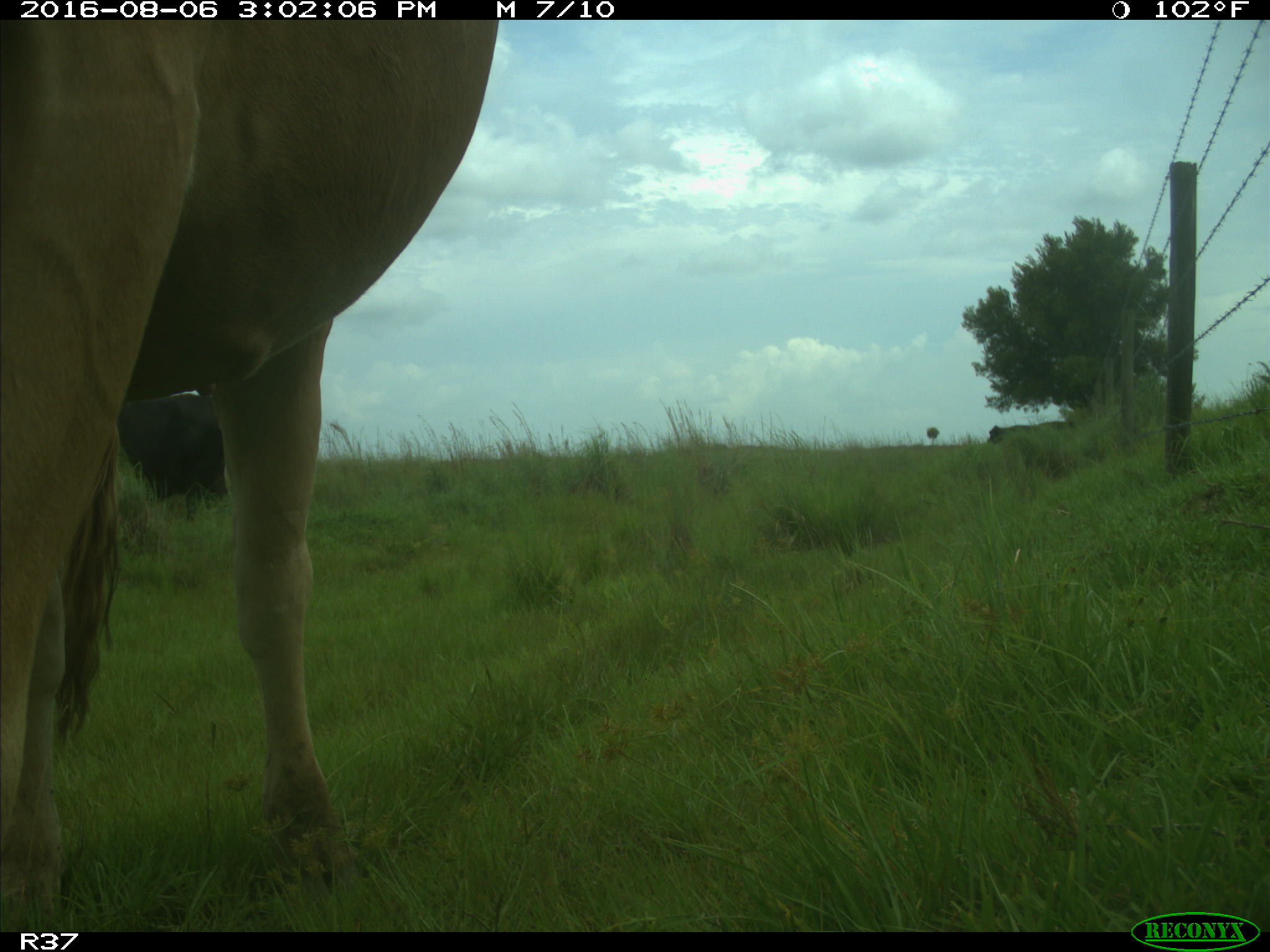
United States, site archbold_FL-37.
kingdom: Animalia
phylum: Chordata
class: Mammalia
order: Artiodactyla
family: Bovidae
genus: Bos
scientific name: Bos taurus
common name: domestic cow